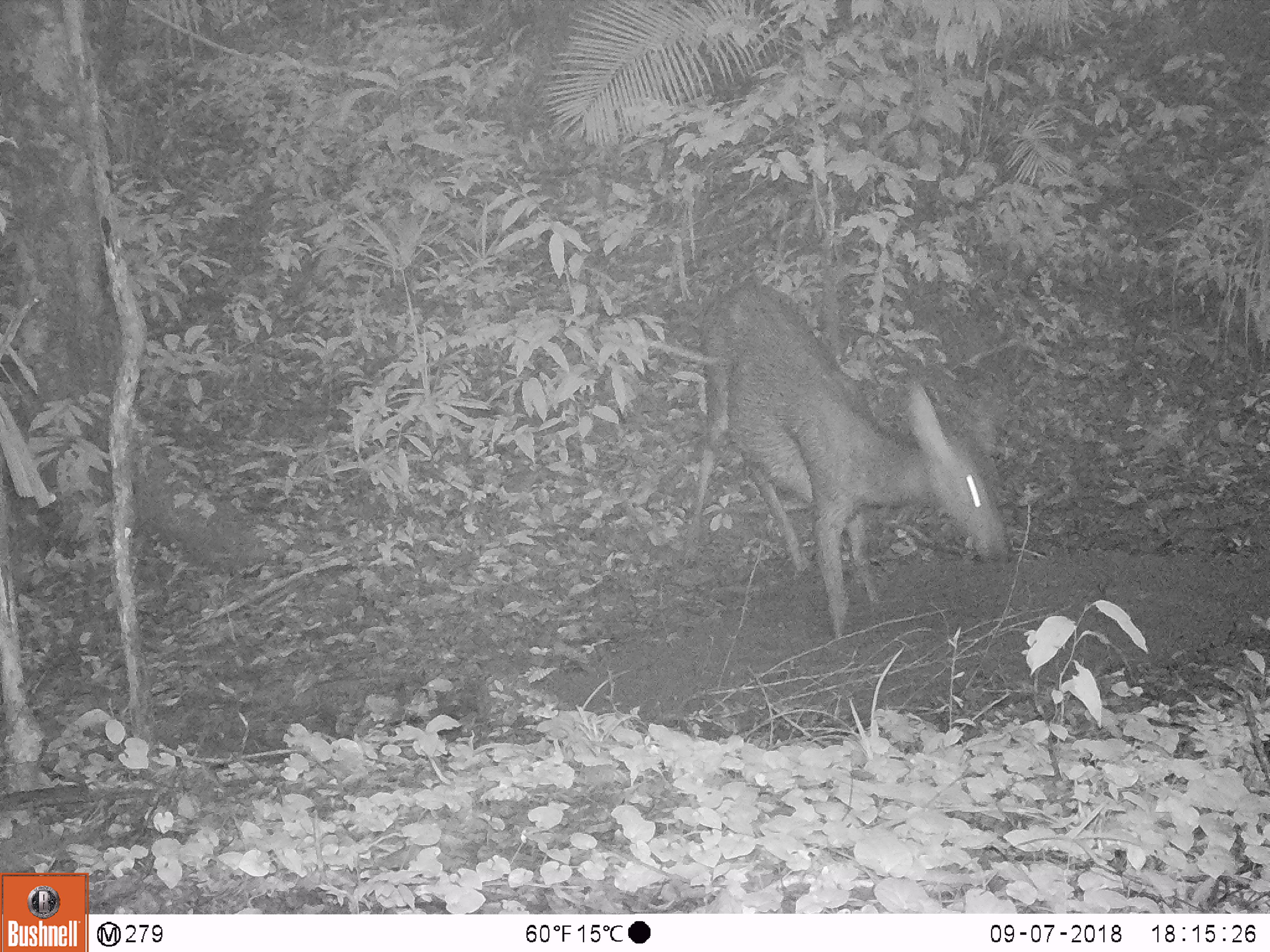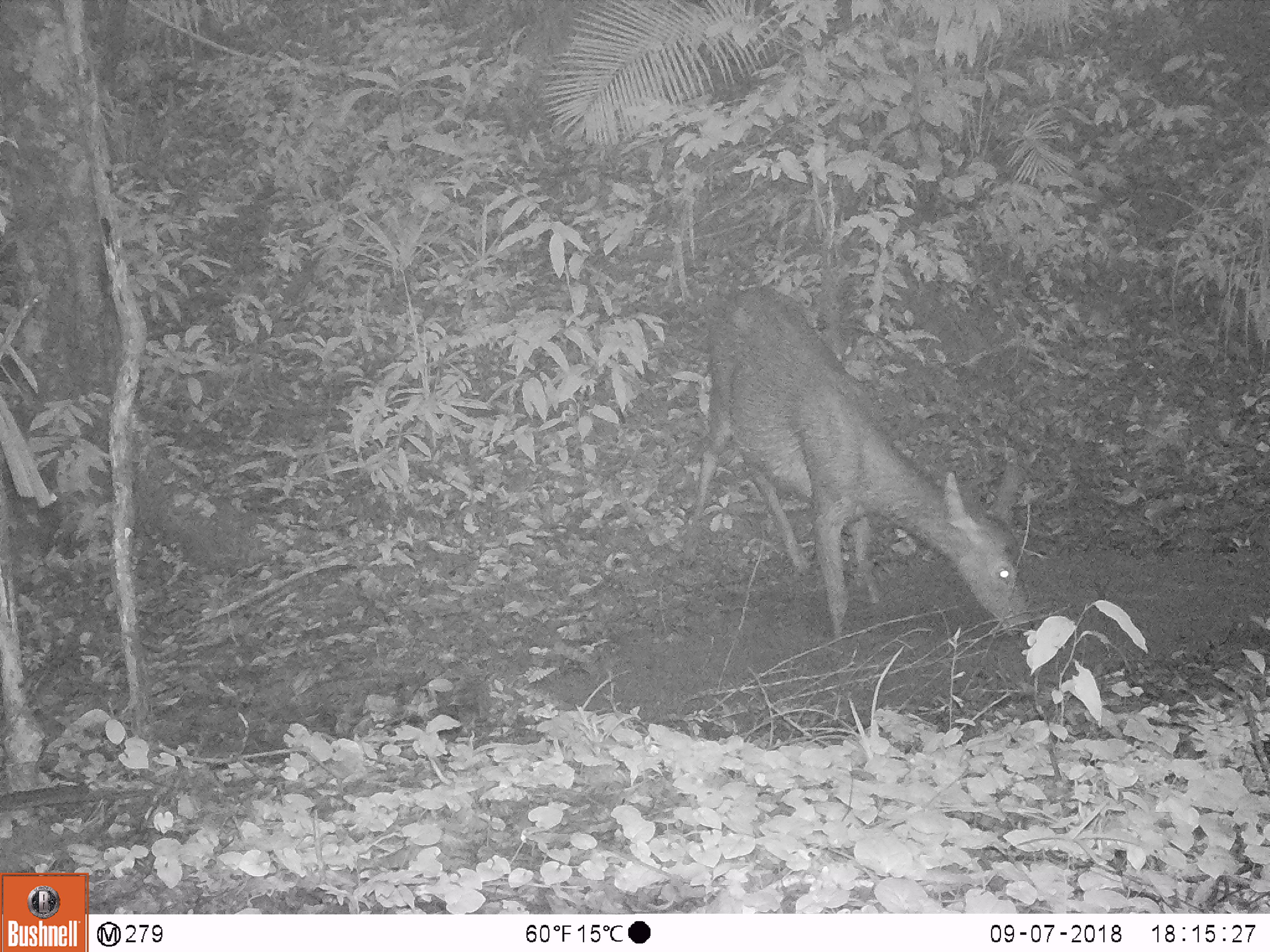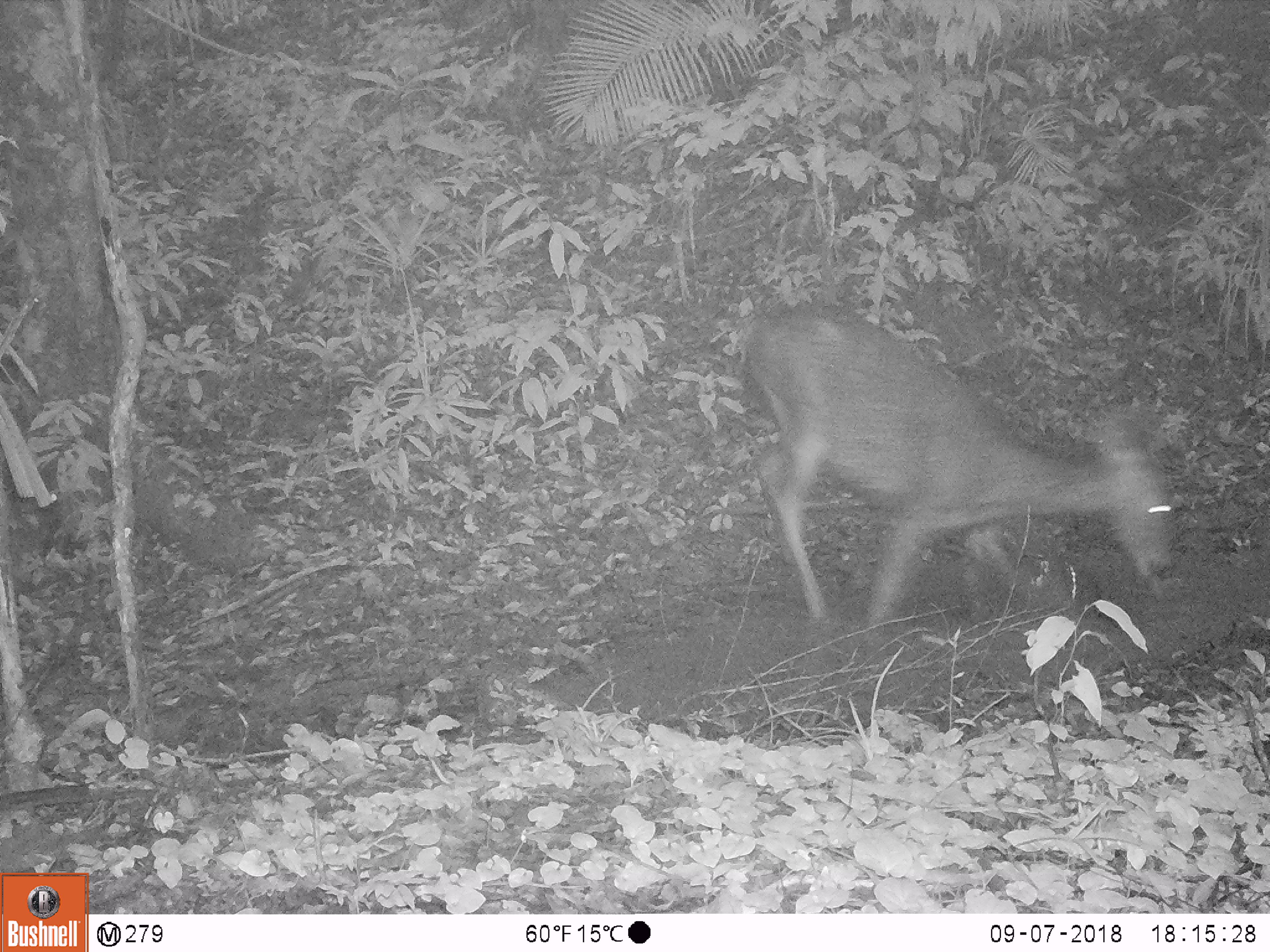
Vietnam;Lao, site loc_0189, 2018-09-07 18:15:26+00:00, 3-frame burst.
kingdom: Animalia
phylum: Chordata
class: Mammalia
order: Artiodactyla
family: Cervidae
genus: Rusa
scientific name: Rusa unicolor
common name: sambar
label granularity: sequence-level